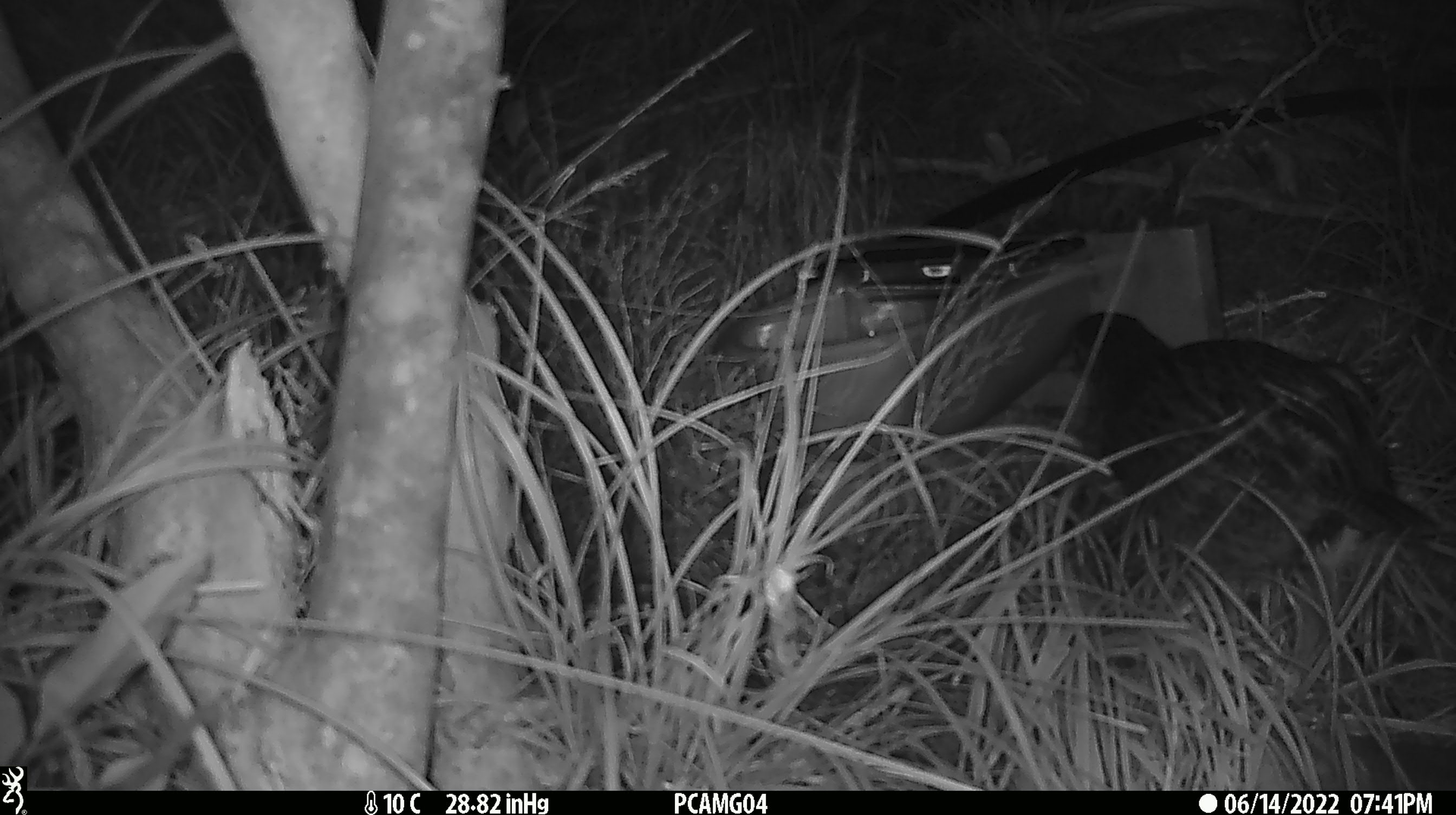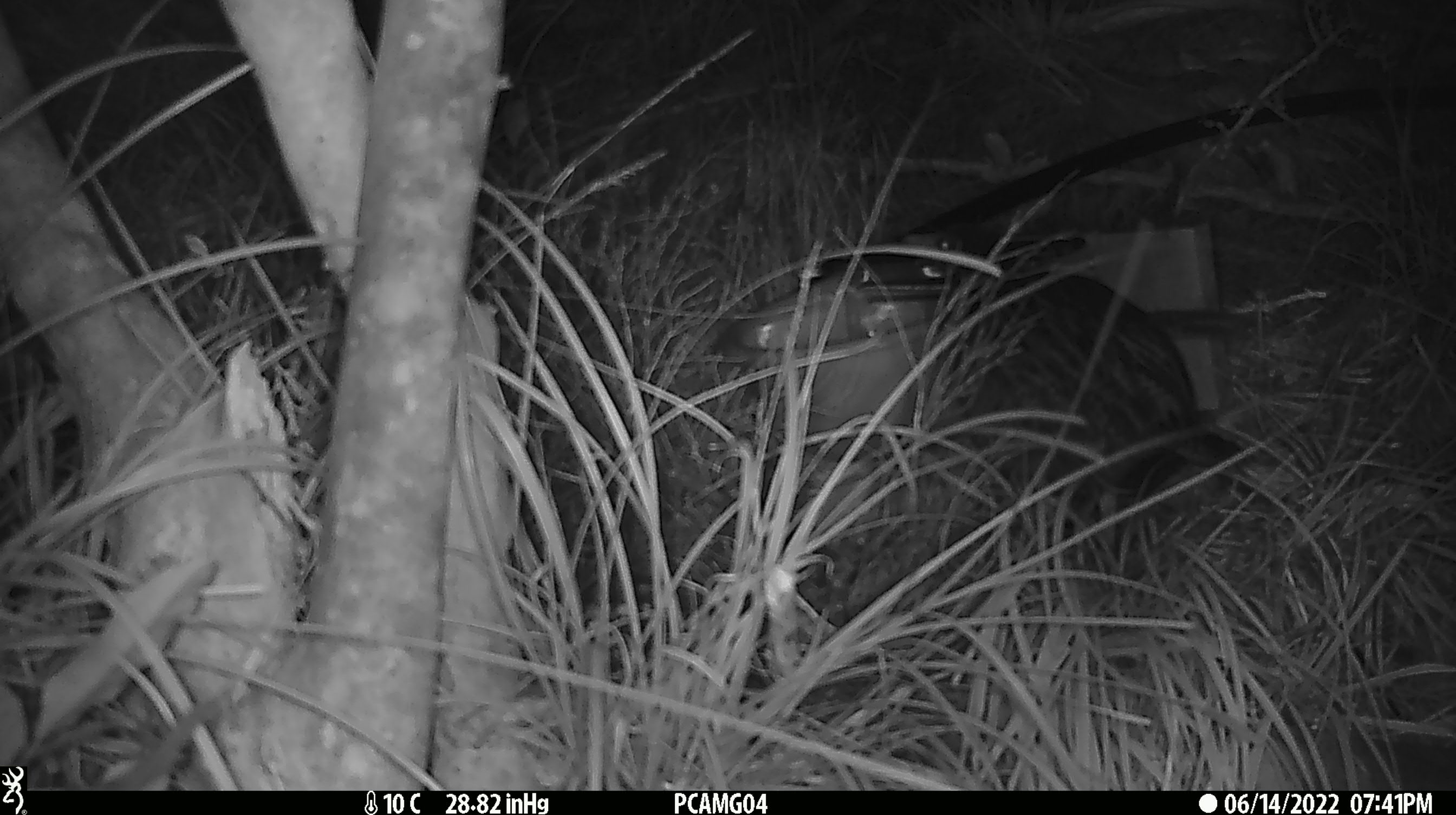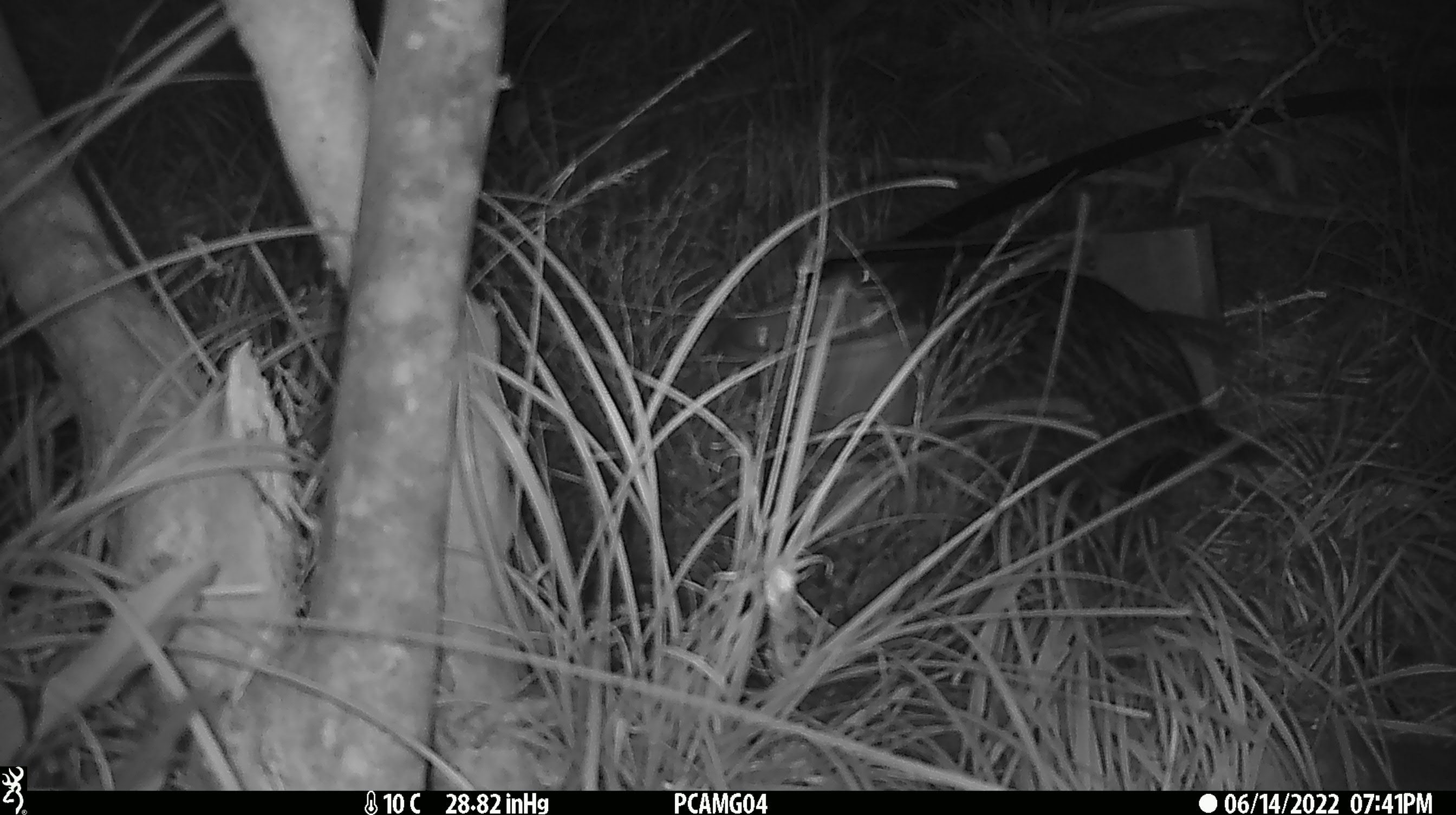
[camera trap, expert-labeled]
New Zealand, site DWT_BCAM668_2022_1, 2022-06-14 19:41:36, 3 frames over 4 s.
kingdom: Animalia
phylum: Chordata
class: Aves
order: Gruiformes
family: Rallidae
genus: Gallirallus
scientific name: Gallirallus australis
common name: weka